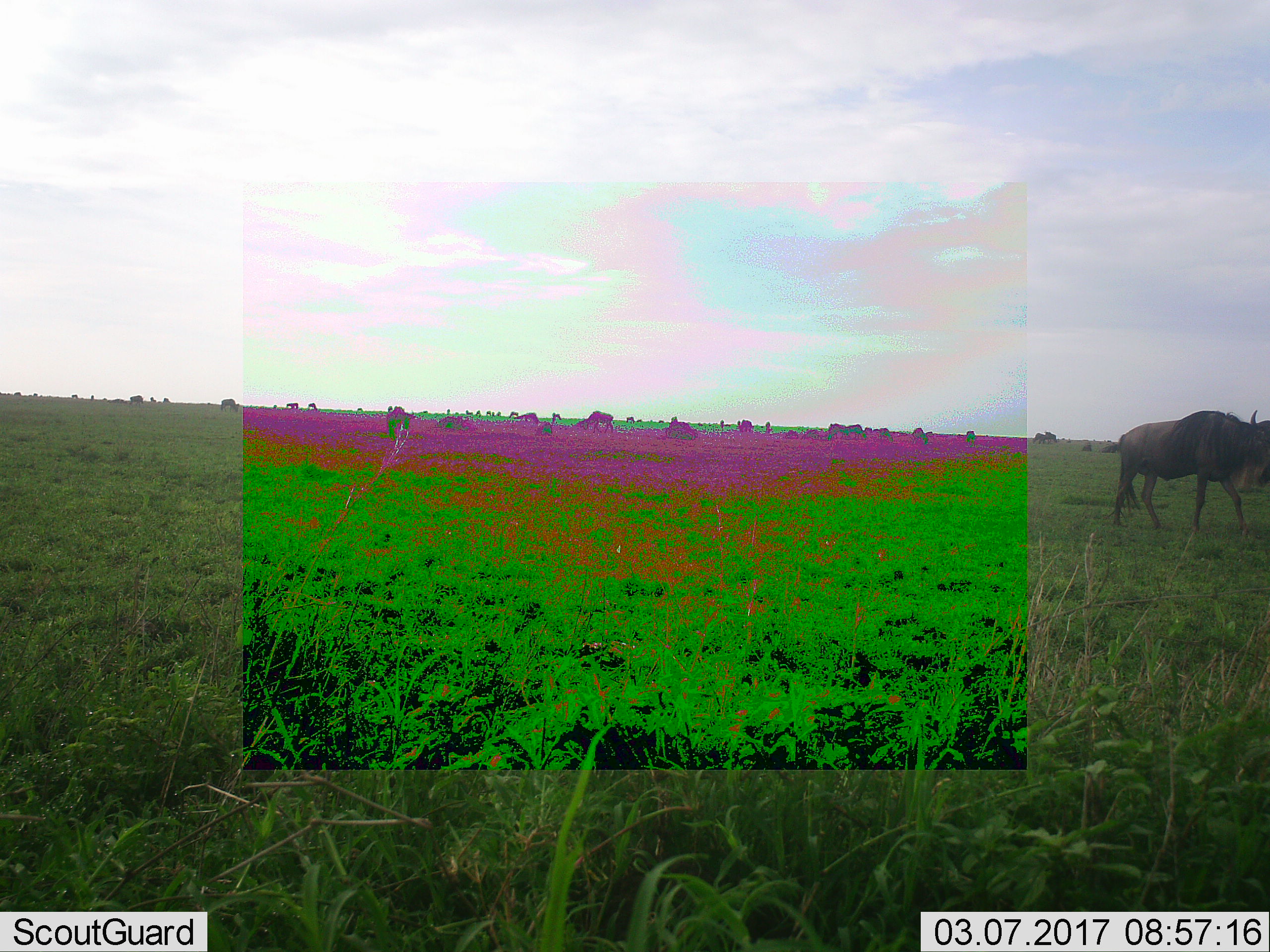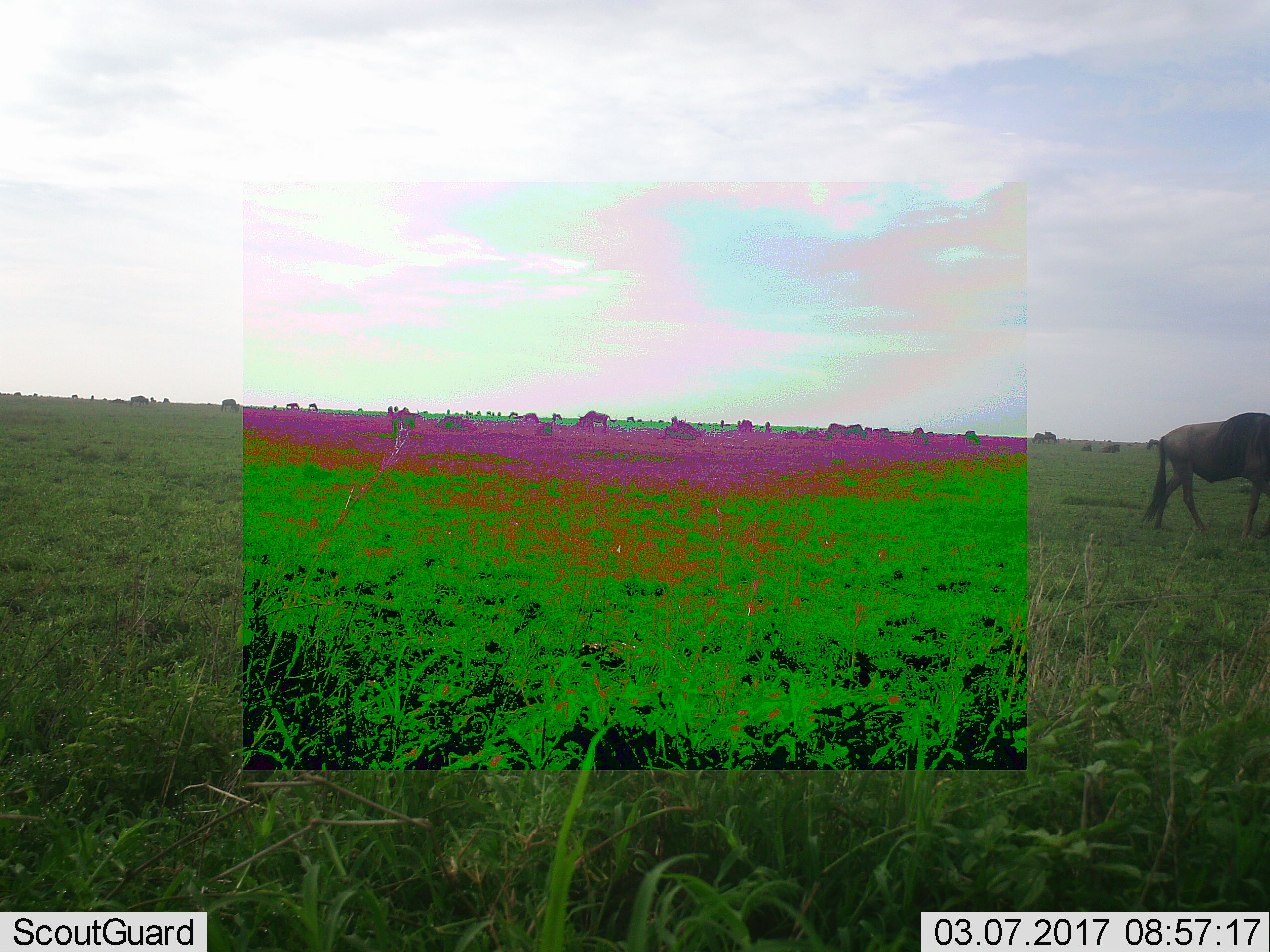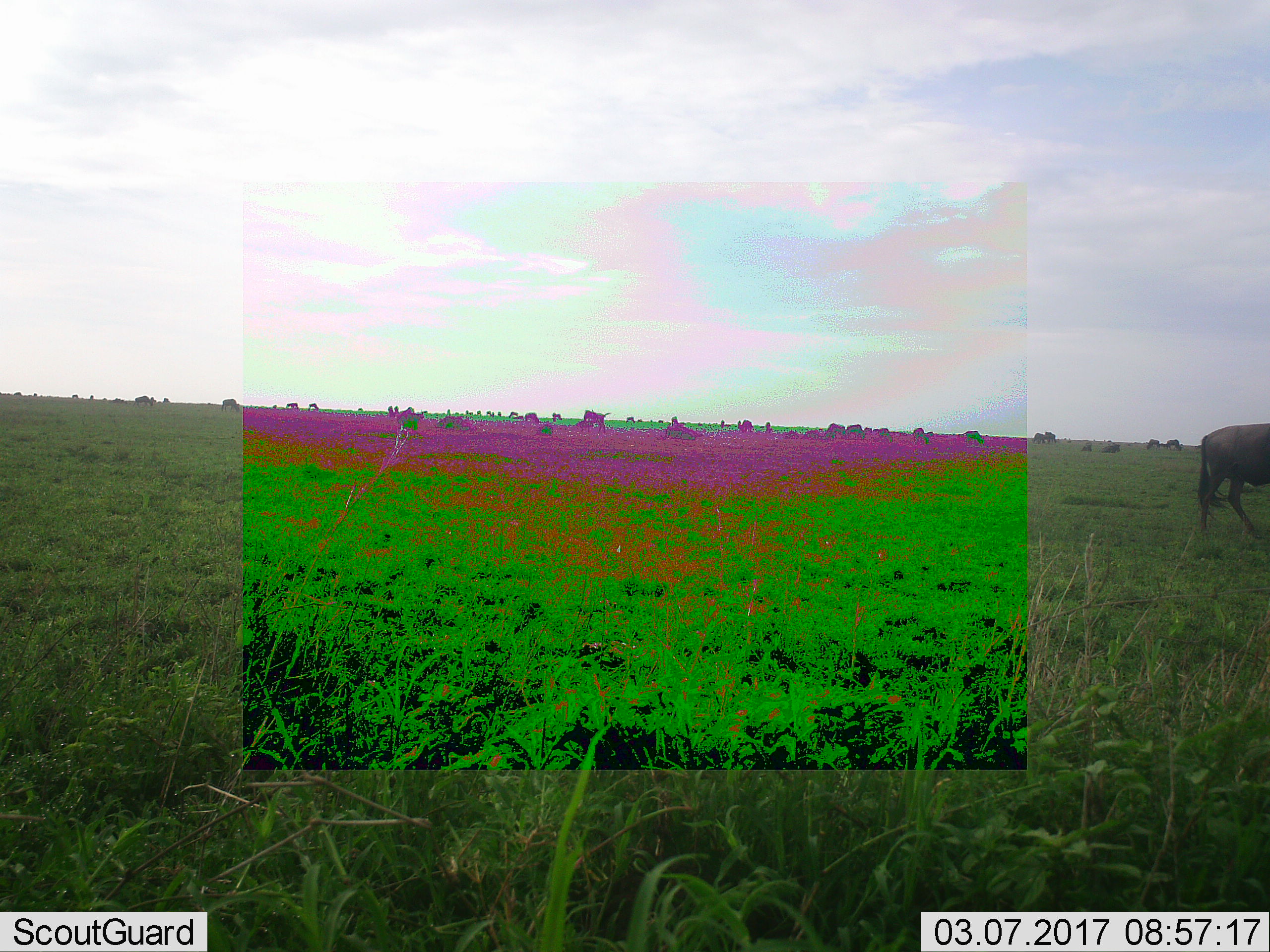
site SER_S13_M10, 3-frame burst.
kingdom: Animalia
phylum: Chordata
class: Mammalia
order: Artiodactyla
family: Bovidae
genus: Connochaetes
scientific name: Connochaetes taurinus taurinus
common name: blue wildebeest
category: wildebeestblue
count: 11-50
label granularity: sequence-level